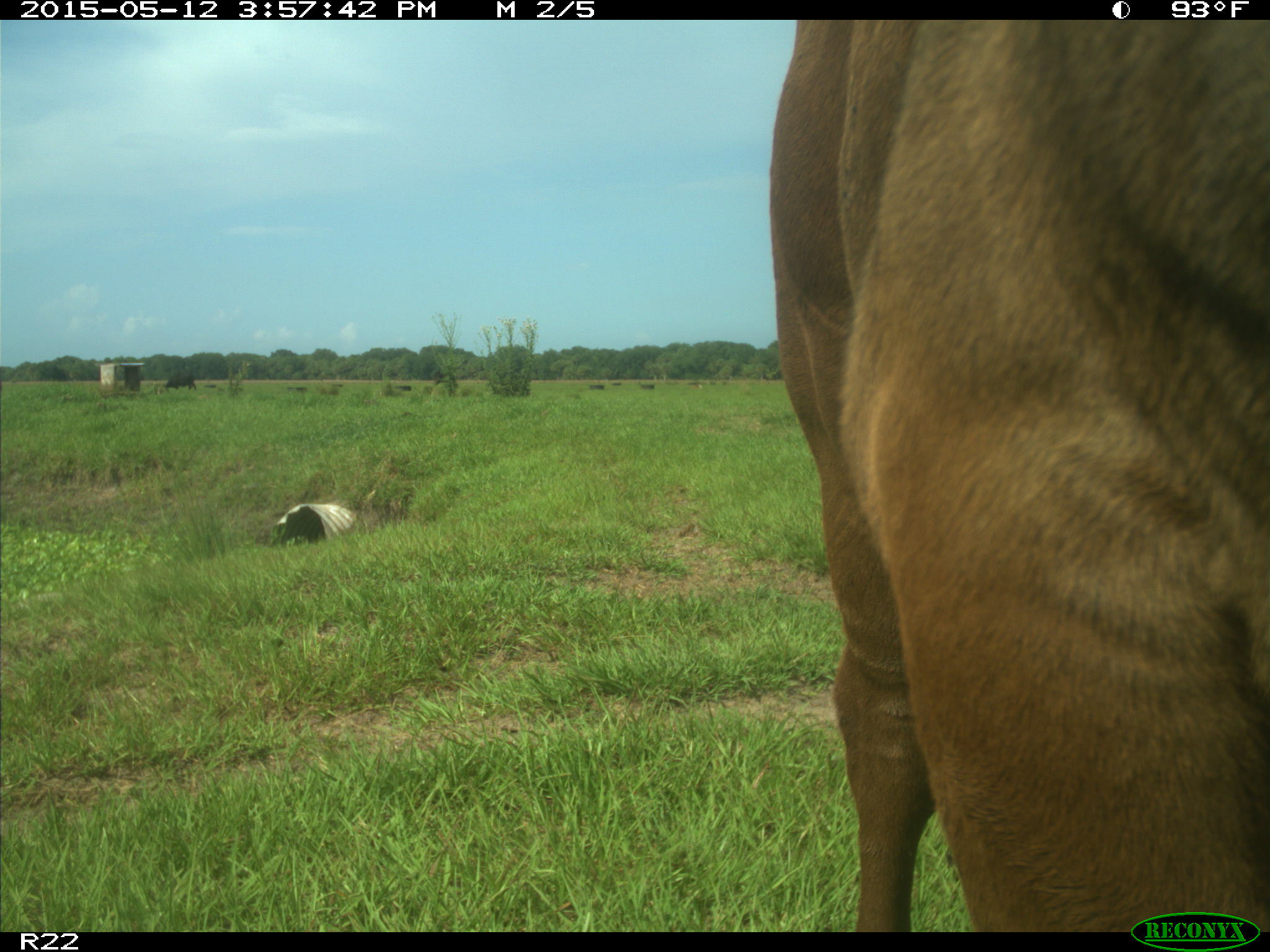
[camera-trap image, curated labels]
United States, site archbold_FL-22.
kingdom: Animalia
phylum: Chordata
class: Mammalia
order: Artiodactyla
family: Bovidae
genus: Bos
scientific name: Bos taurus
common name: domestic cow